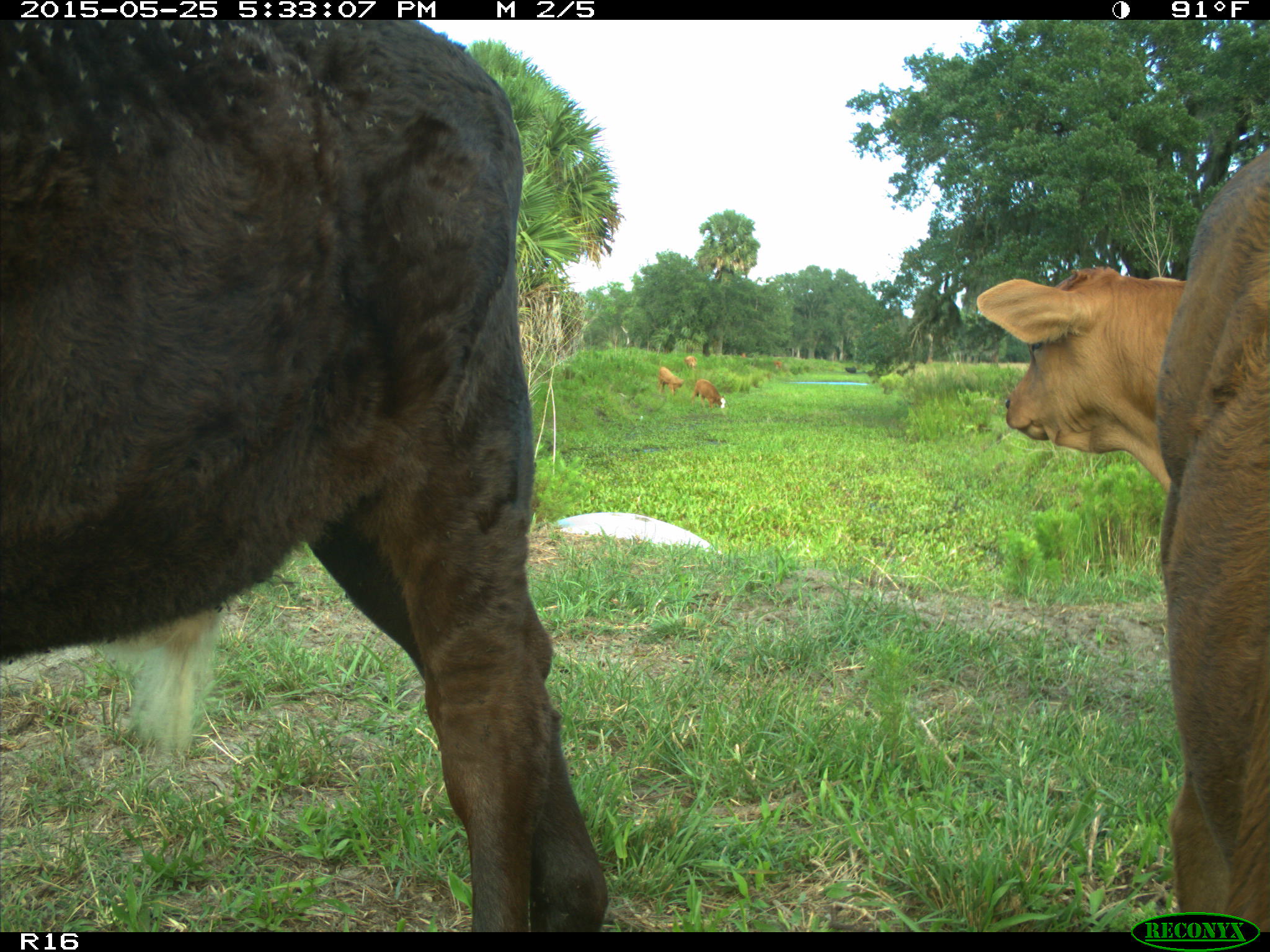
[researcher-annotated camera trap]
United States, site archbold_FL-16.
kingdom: Animalia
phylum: Chordata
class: Mammalia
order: Artiodactyla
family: Bovidae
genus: Bos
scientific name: Bos taurus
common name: domestic cow